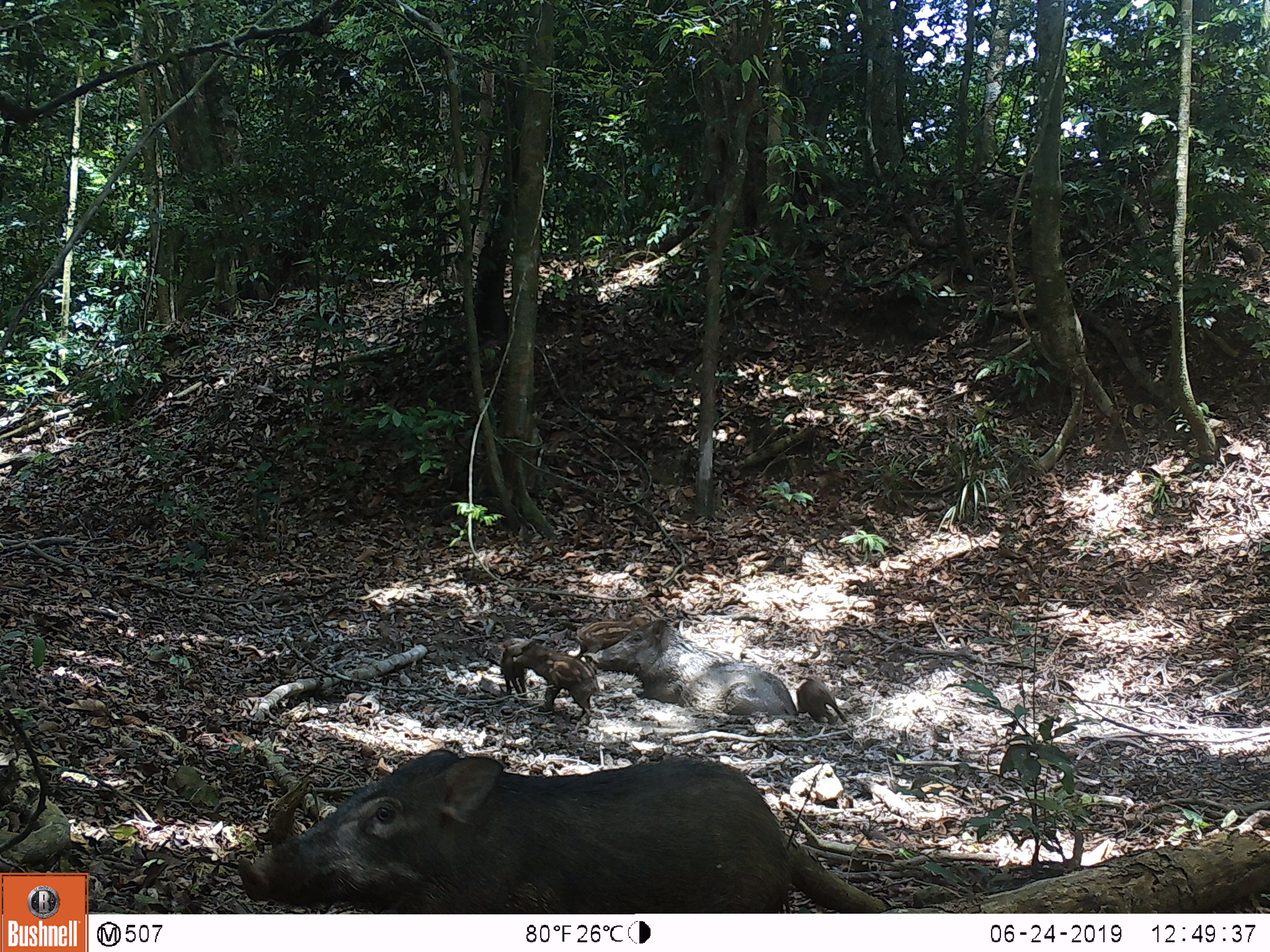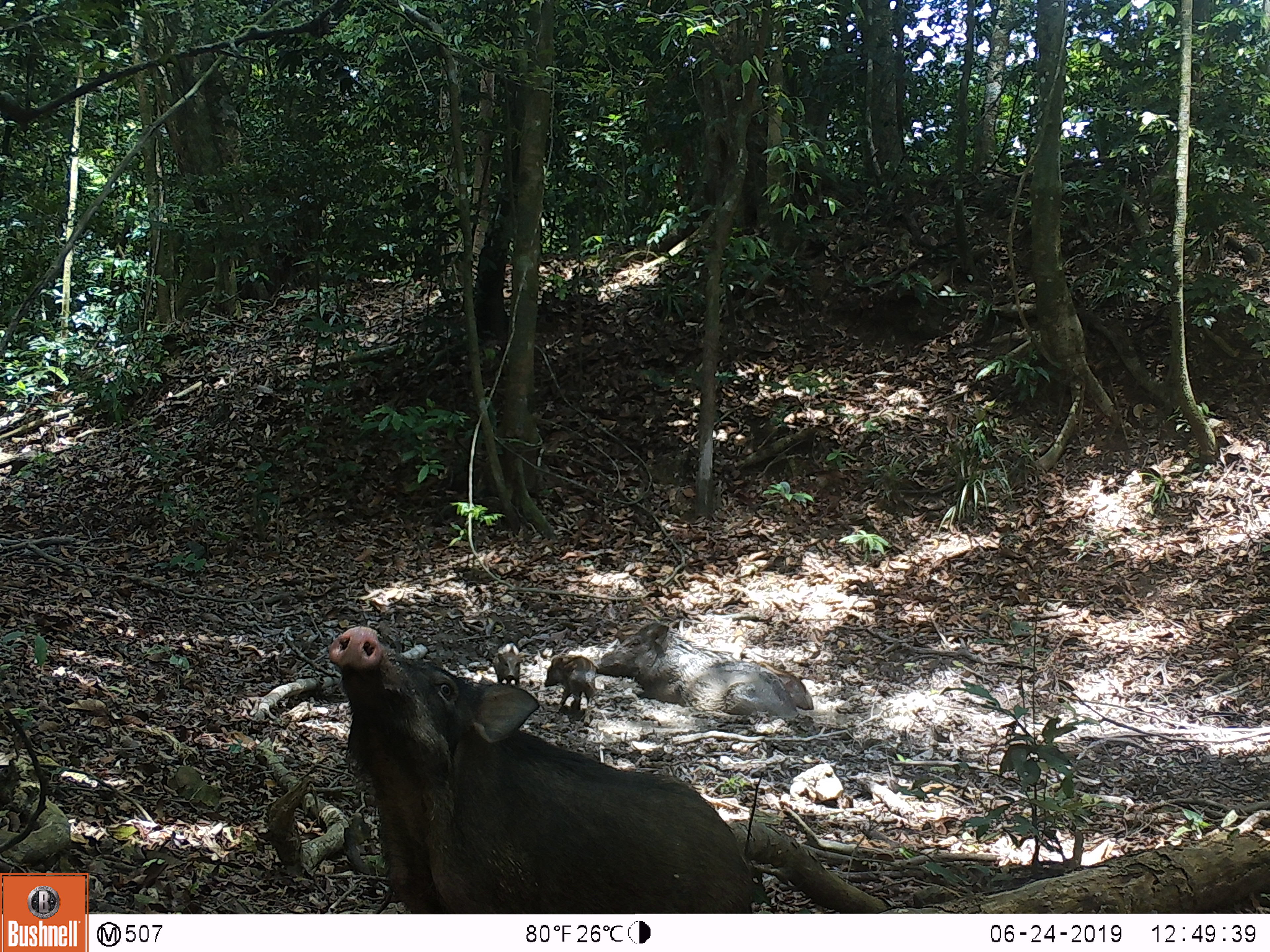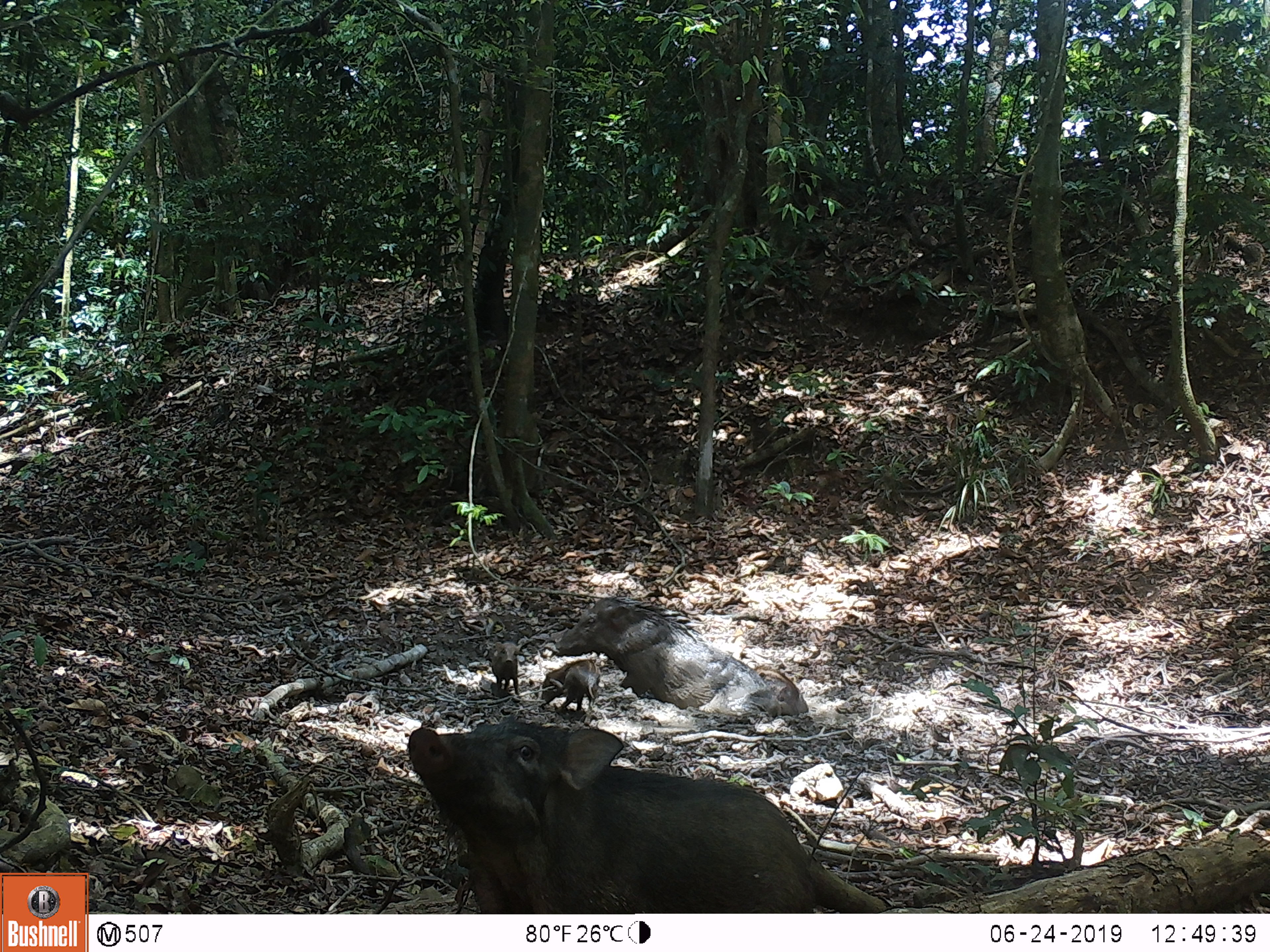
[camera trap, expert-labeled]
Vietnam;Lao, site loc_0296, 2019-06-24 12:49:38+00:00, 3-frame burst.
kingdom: Animalia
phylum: Chordata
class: Mammalia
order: Artiodactyla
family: Suidae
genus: Sus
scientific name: Sus scrofa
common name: eurasian wild pig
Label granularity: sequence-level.